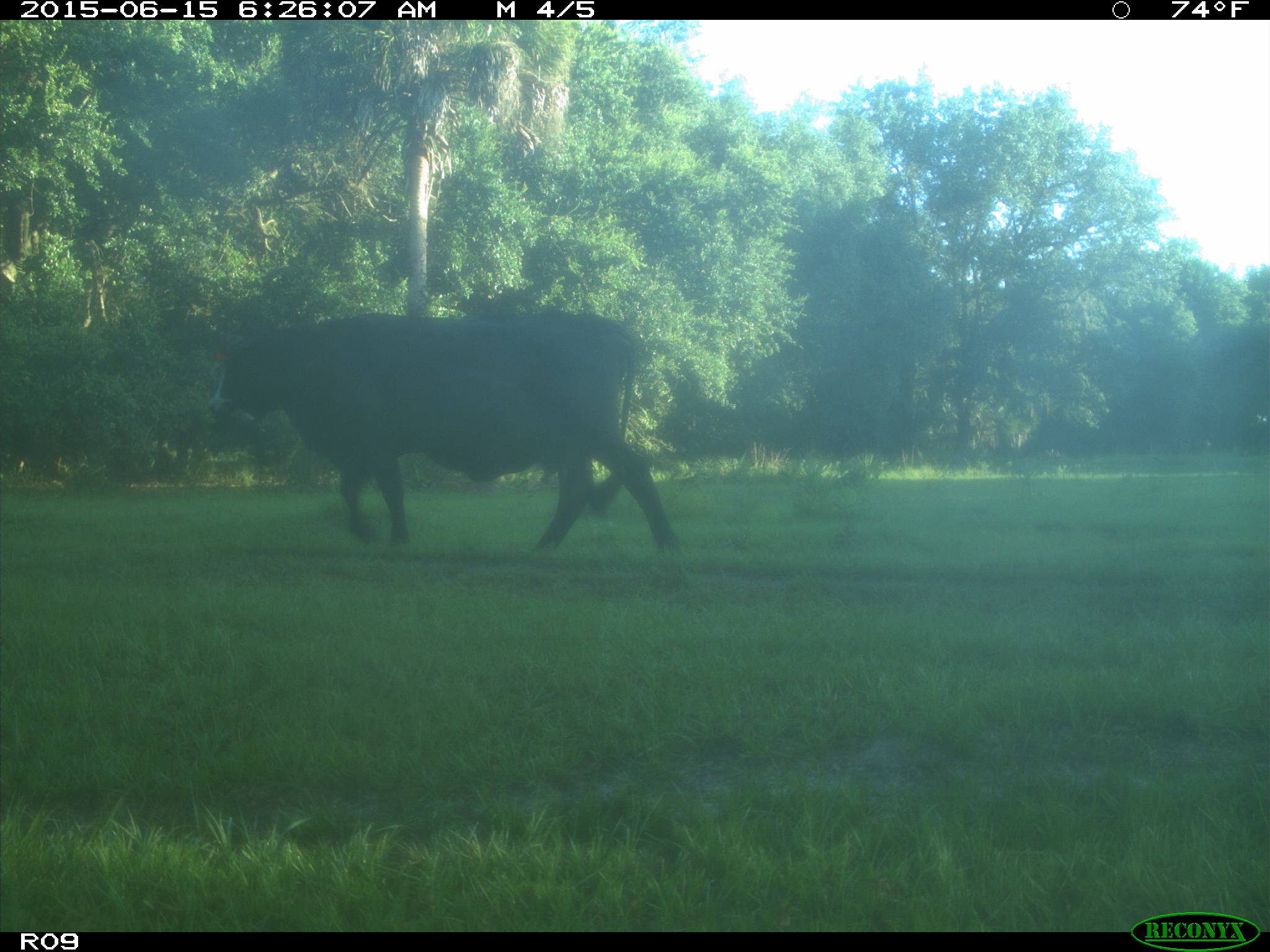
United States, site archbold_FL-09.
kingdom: Animalia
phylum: Chordata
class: Mammalia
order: Artiodactyla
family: Bovidae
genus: Bos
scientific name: Bos taurus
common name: domestic cow